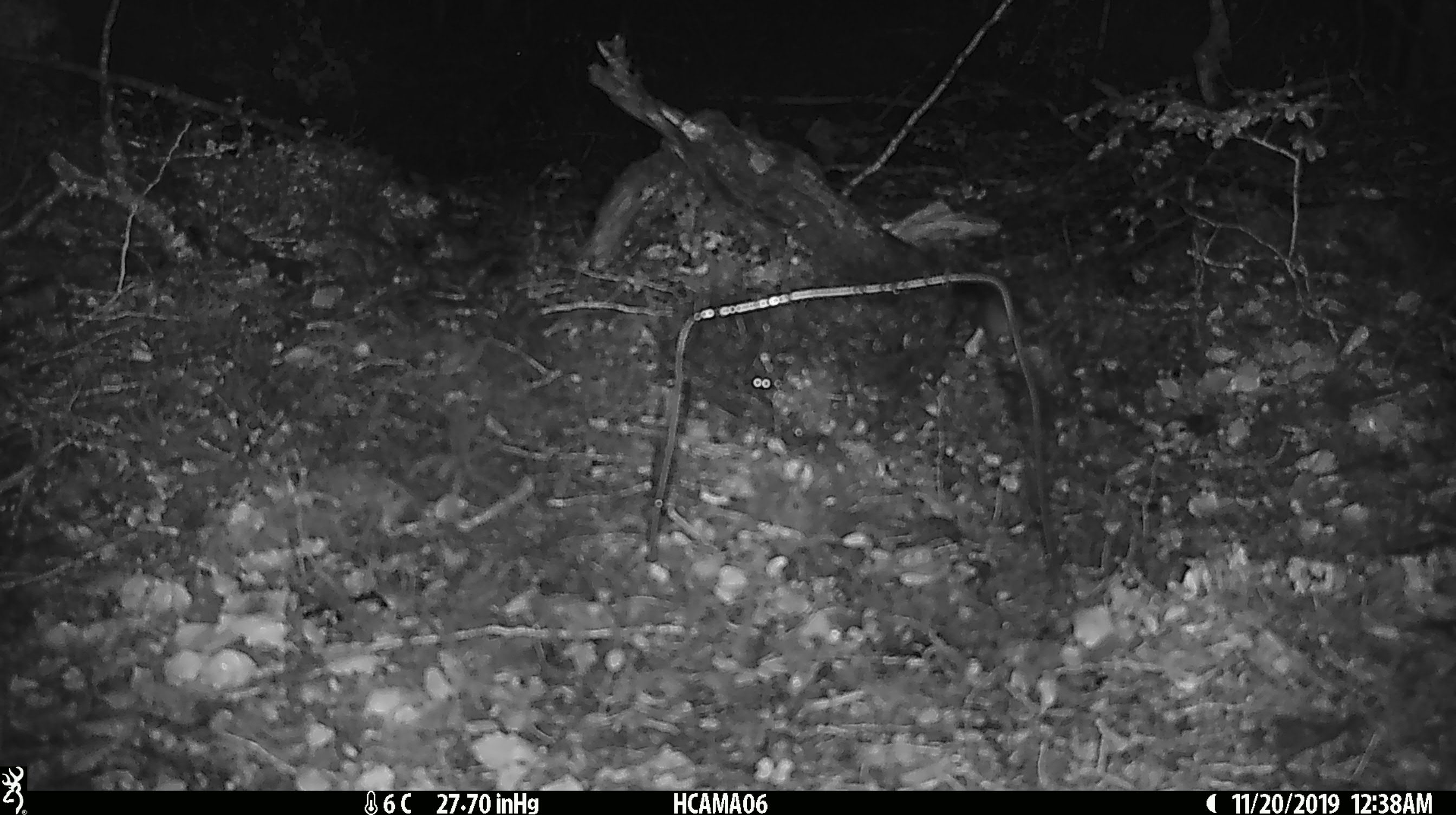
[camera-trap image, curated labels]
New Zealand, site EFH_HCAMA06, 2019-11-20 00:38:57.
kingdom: Animalia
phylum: Chordata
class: Mammalia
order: Rodentia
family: Muridae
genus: Mus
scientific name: Mus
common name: mouse